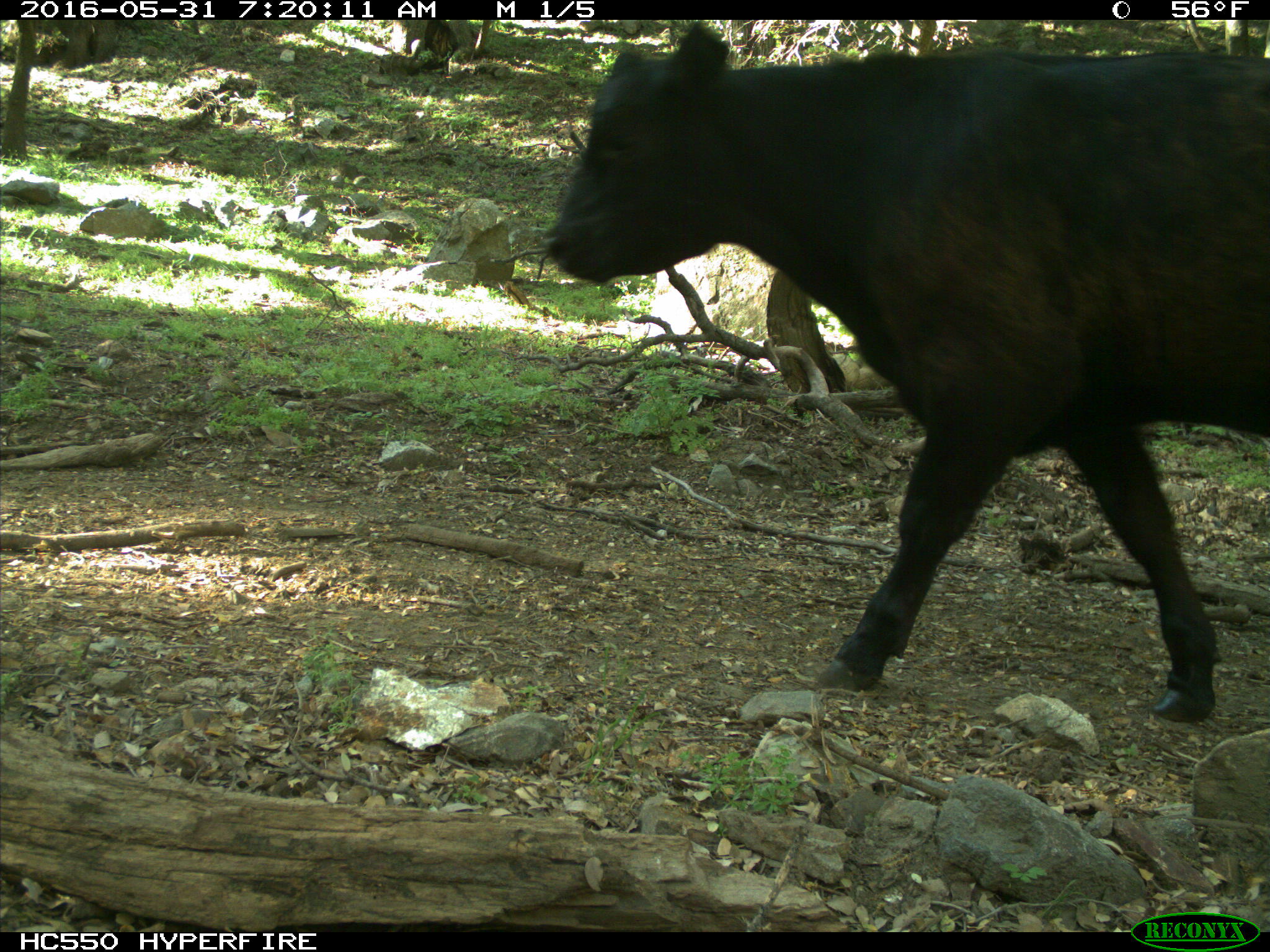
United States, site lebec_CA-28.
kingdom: Animalia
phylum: Chordata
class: Mammalia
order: Artiodactyla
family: Bovidae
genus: Bos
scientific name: Bos taurus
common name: domestic cow